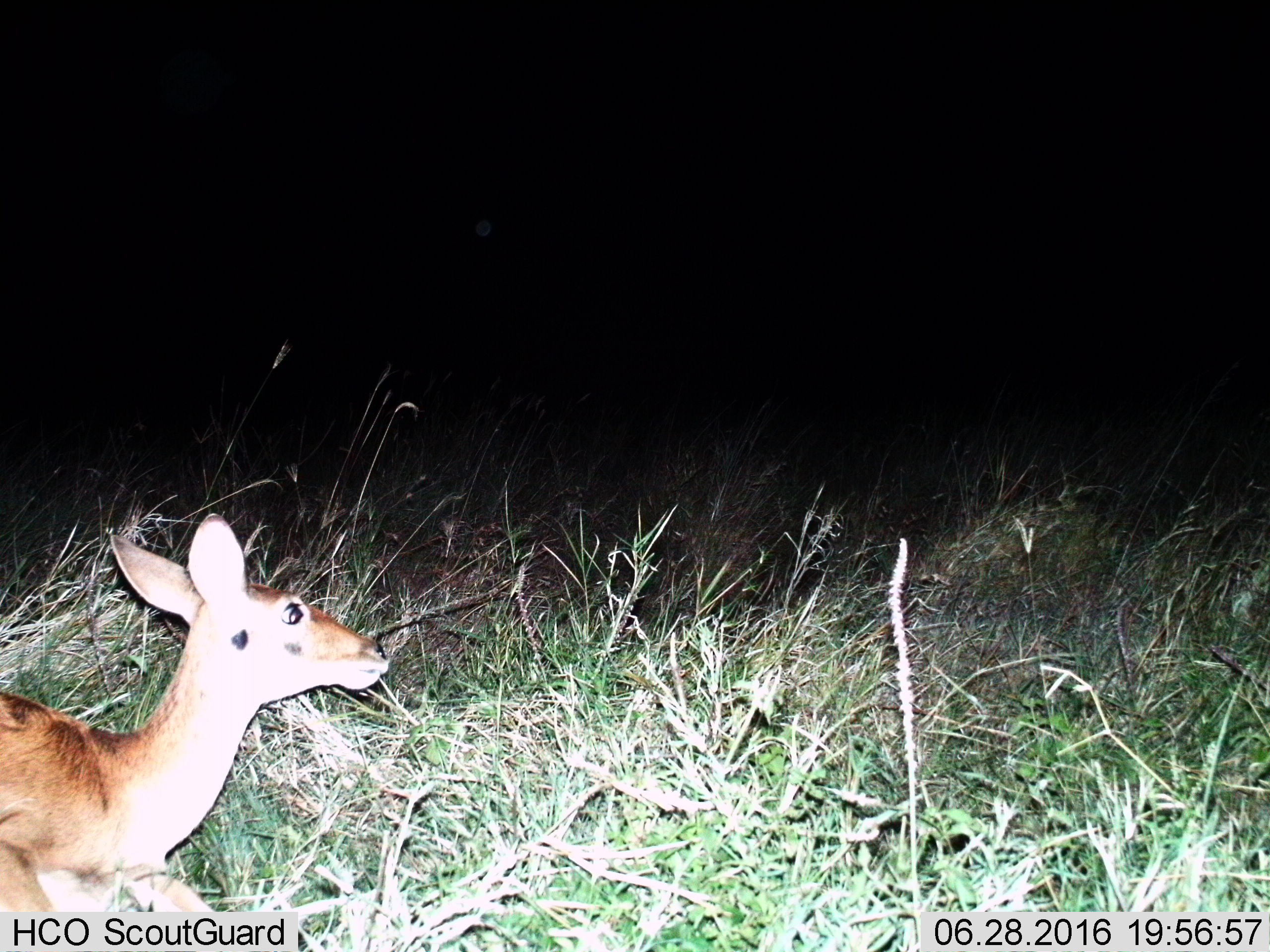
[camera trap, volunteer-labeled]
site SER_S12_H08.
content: unidentified animal